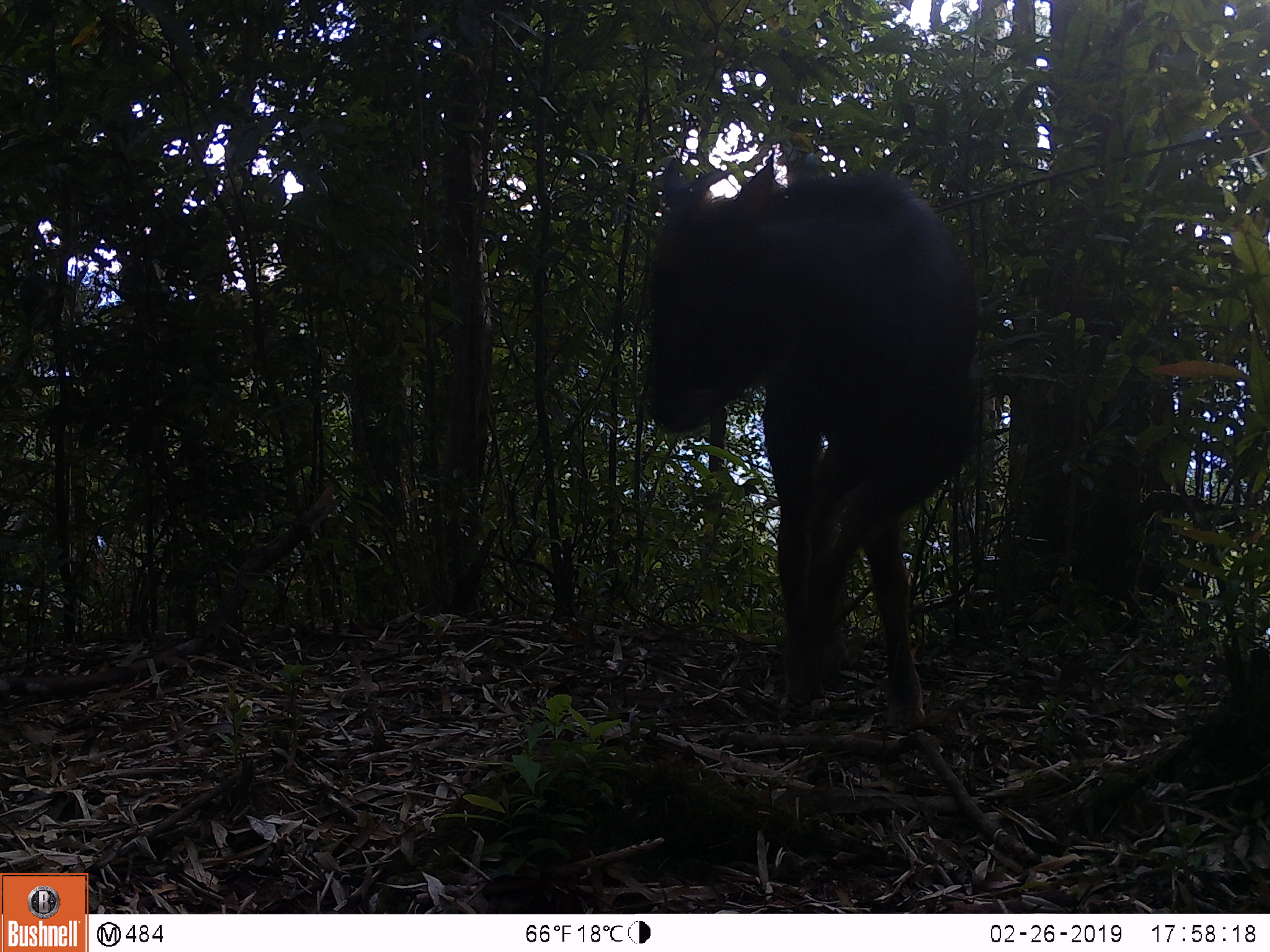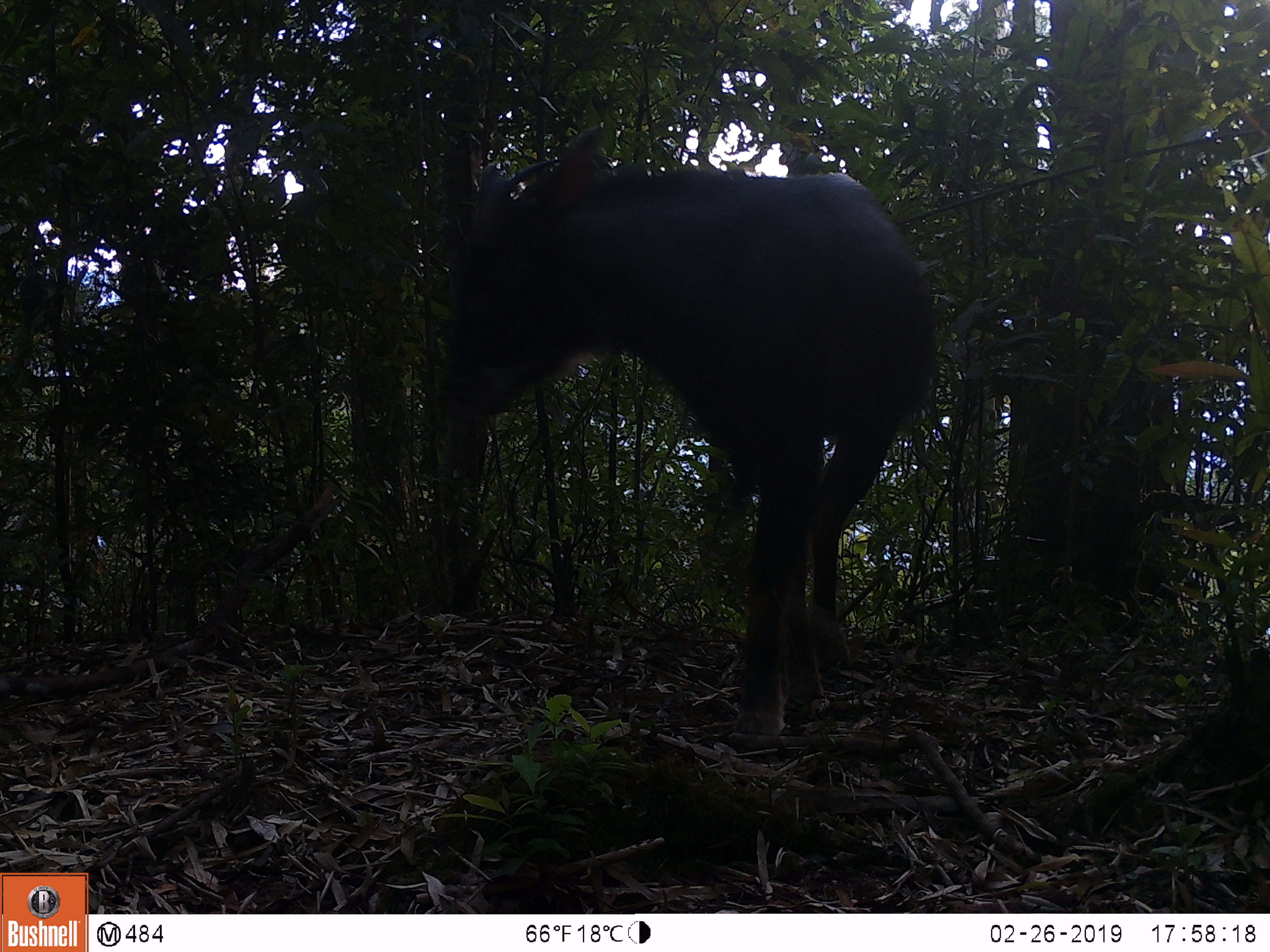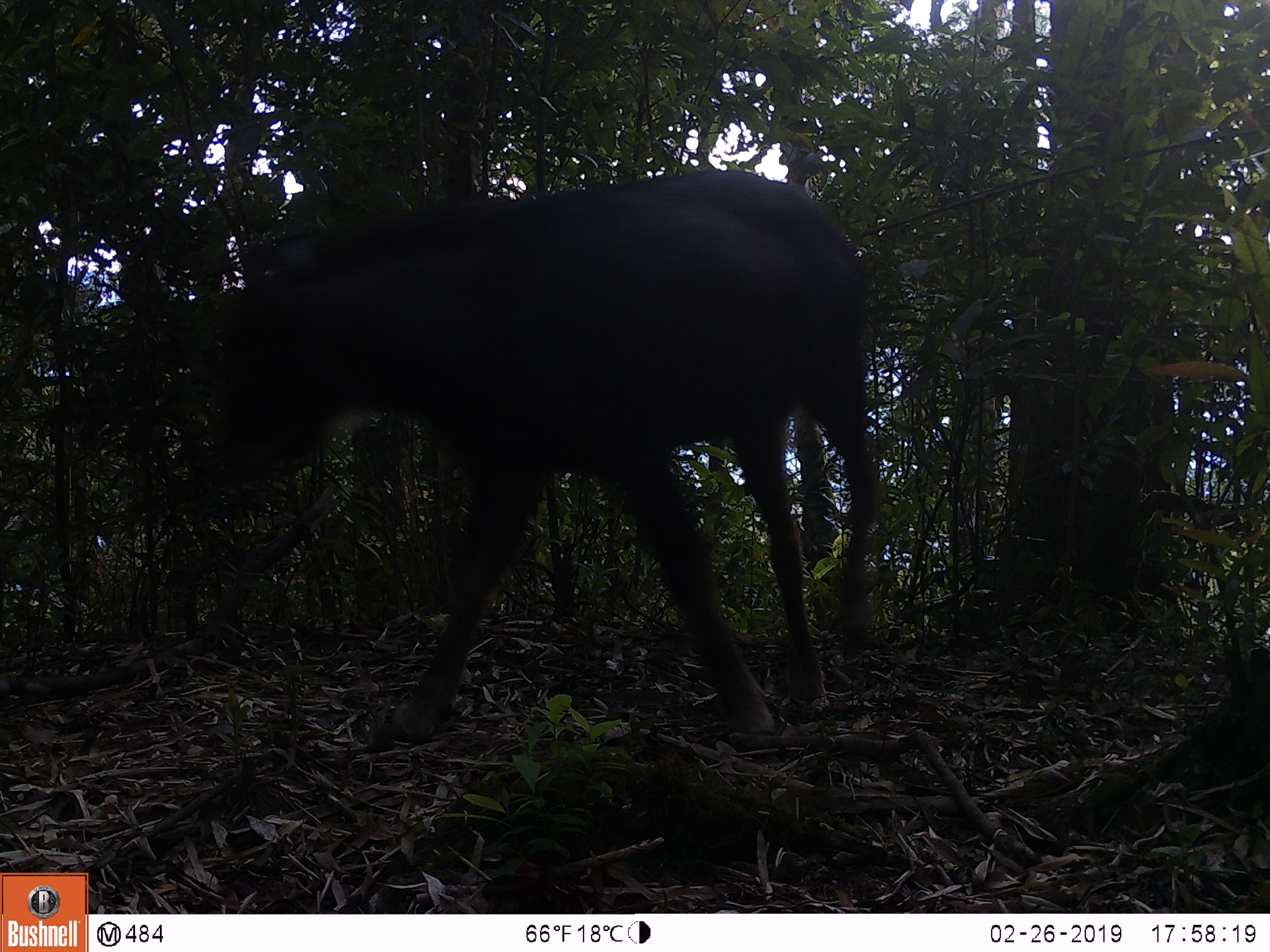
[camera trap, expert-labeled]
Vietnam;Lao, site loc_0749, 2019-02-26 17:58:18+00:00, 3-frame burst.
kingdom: Animalia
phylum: Chordata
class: Mammalia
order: Artiodactyla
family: Bovidae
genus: Capricornis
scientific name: Capricornis sumatraensis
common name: chinese serow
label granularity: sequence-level